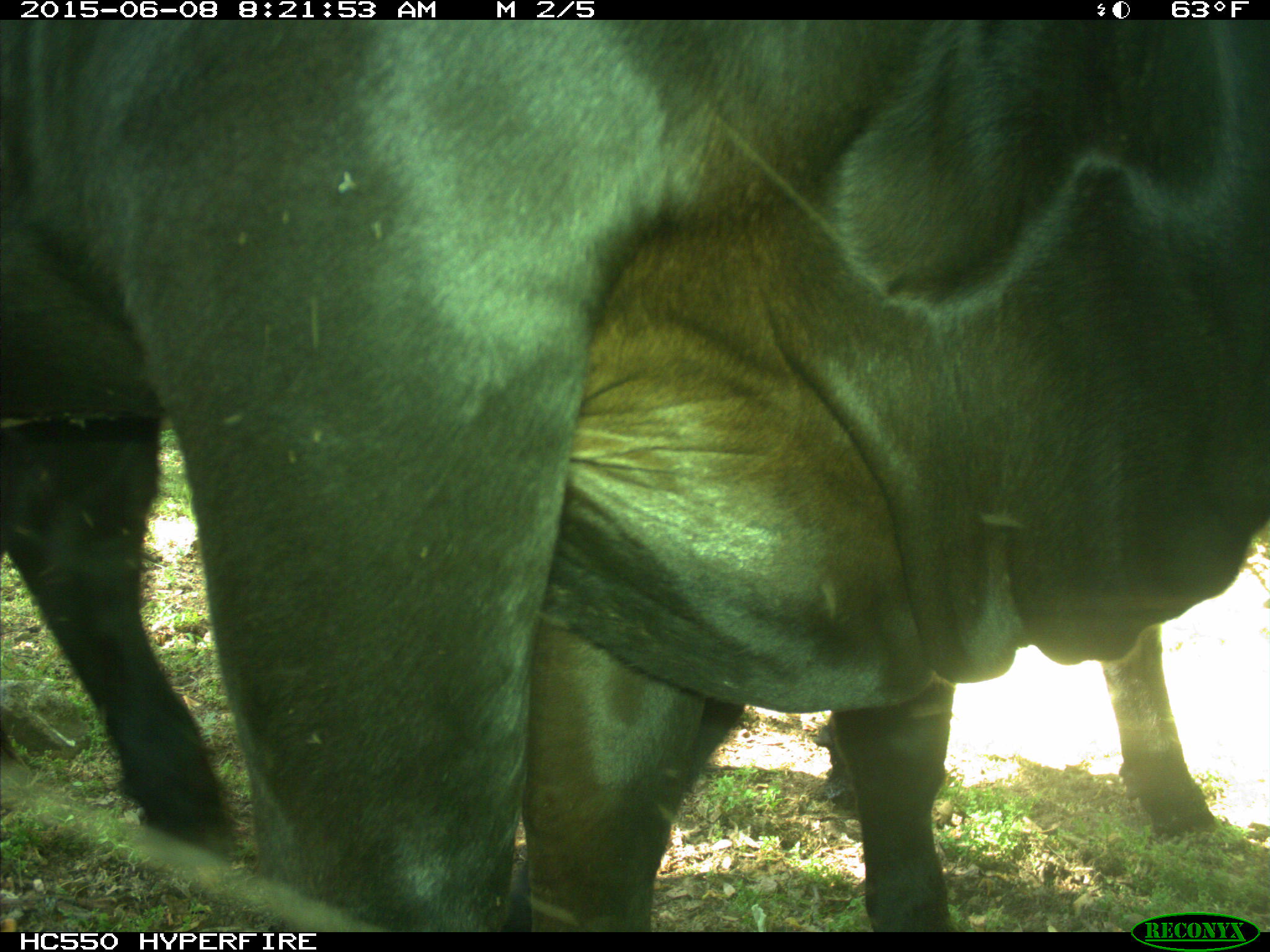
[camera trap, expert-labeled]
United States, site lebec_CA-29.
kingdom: Animalia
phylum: Chordata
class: Mammalia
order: Artiodactyla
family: Bovidae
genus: Bos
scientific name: Bos taurus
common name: domestic cow